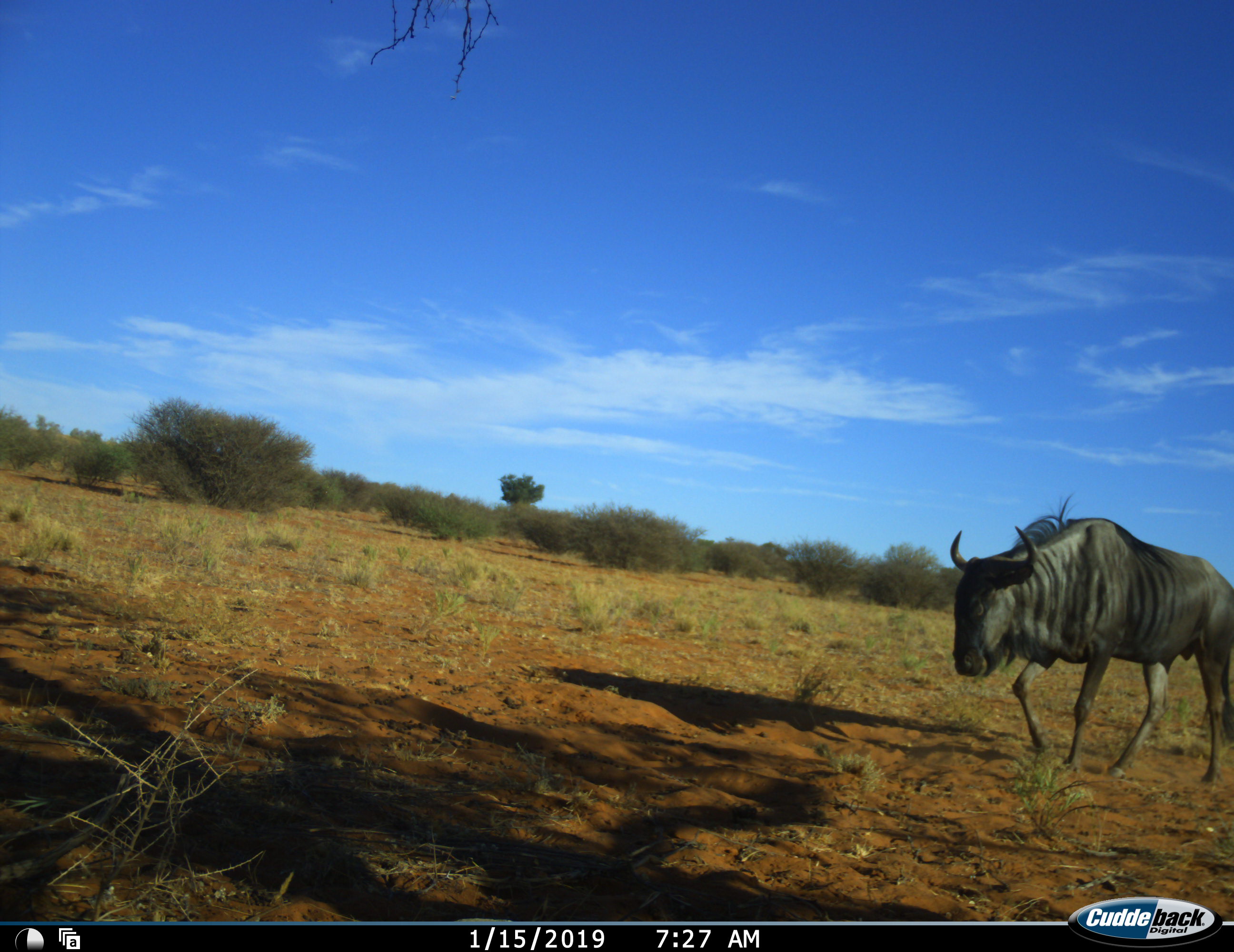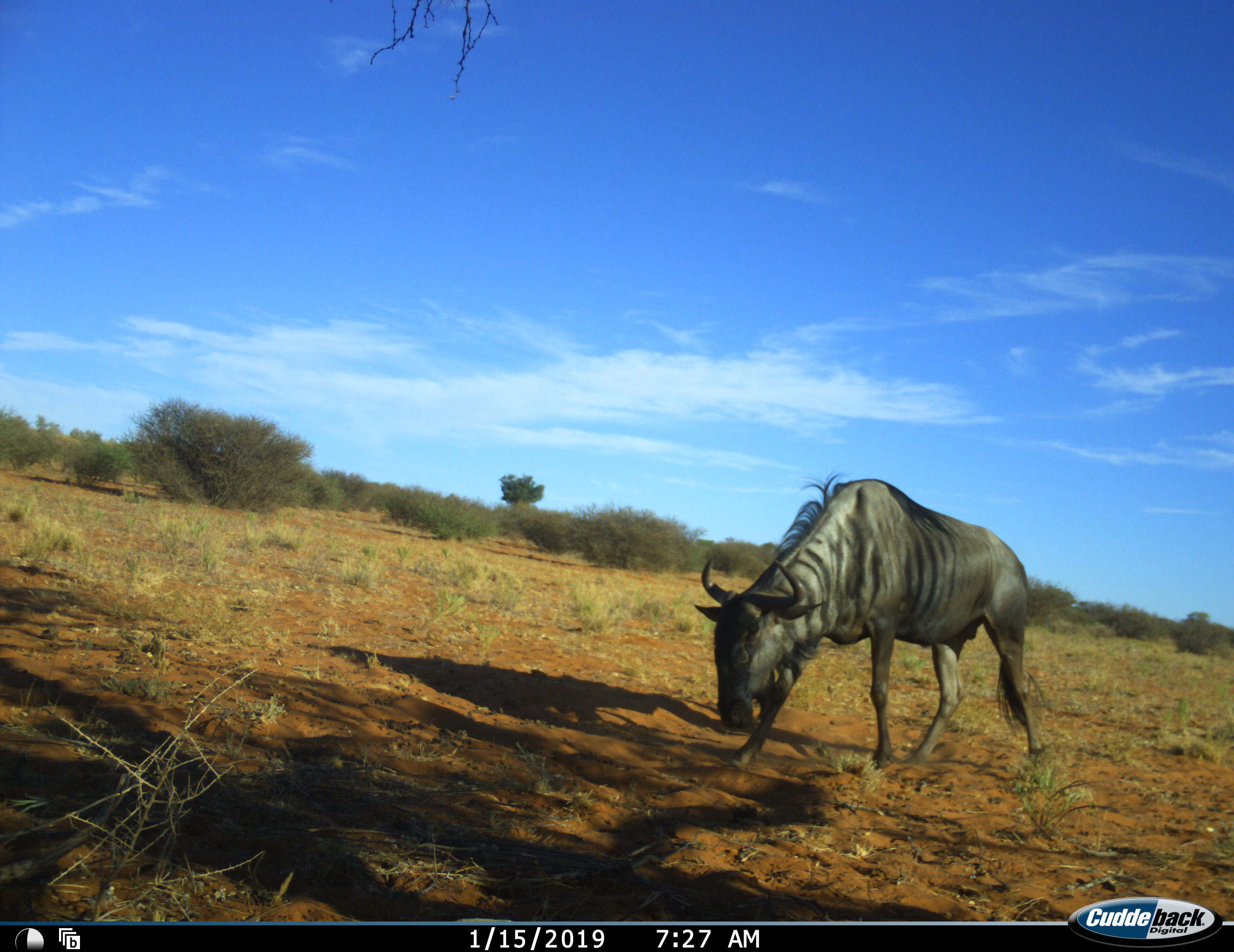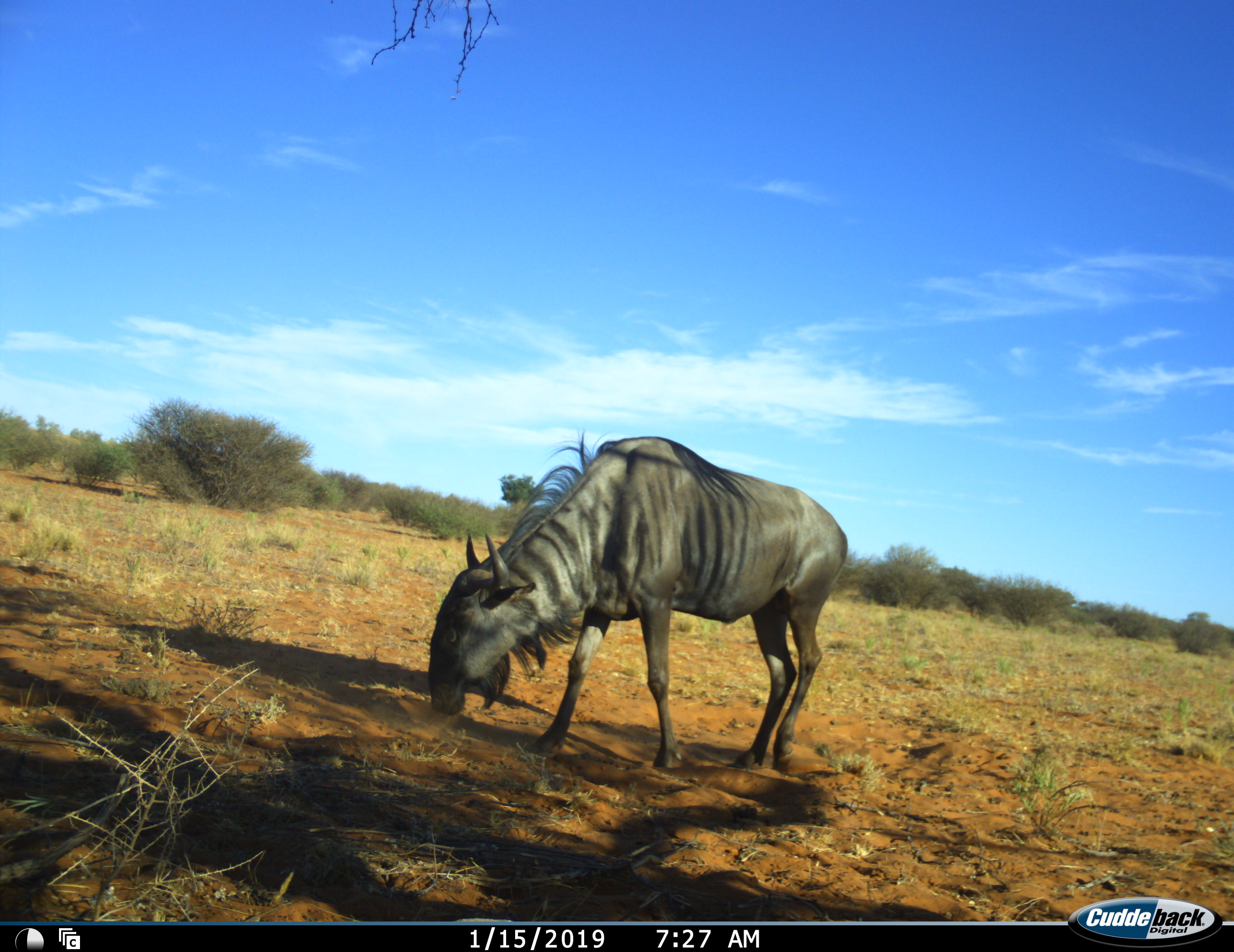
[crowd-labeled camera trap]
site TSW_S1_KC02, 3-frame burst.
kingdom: Animalia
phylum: Chordata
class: Mammalia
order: Artiodactyla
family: Bovidae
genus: Connochaetes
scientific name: Connochaetes taurinus taurinus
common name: blue wildebeest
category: wildebeestblue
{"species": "wildebeestblue (blue wildebeest) (Connochaetes taurinus taurinus)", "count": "1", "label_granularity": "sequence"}